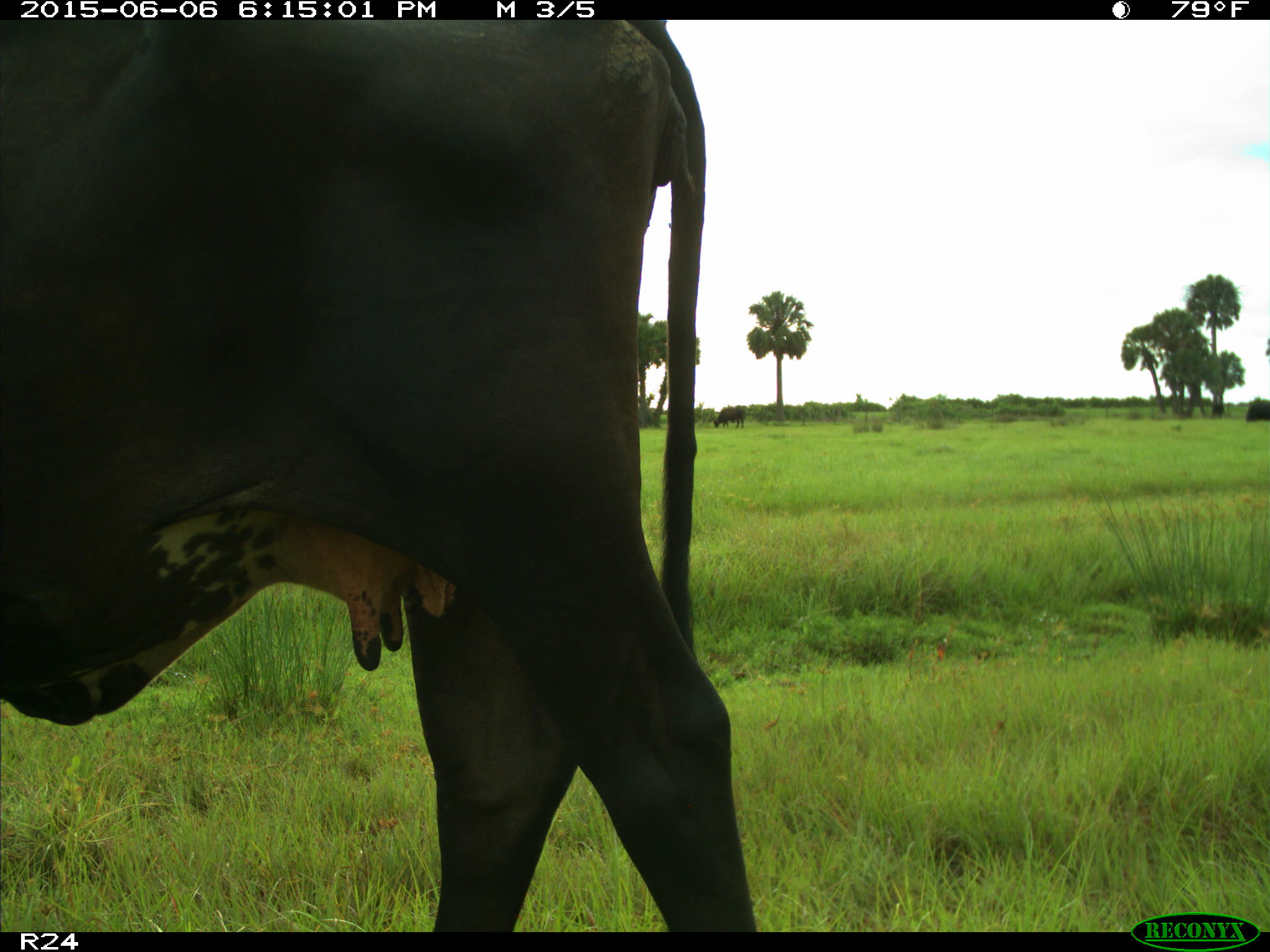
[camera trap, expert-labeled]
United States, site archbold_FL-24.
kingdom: Animalia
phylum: Chordata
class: Mammalia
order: Artiodactyla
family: Bovidae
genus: Bos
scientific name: Bos taurus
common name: domestic cow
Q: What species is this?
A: Bos taurus (domestic cow).